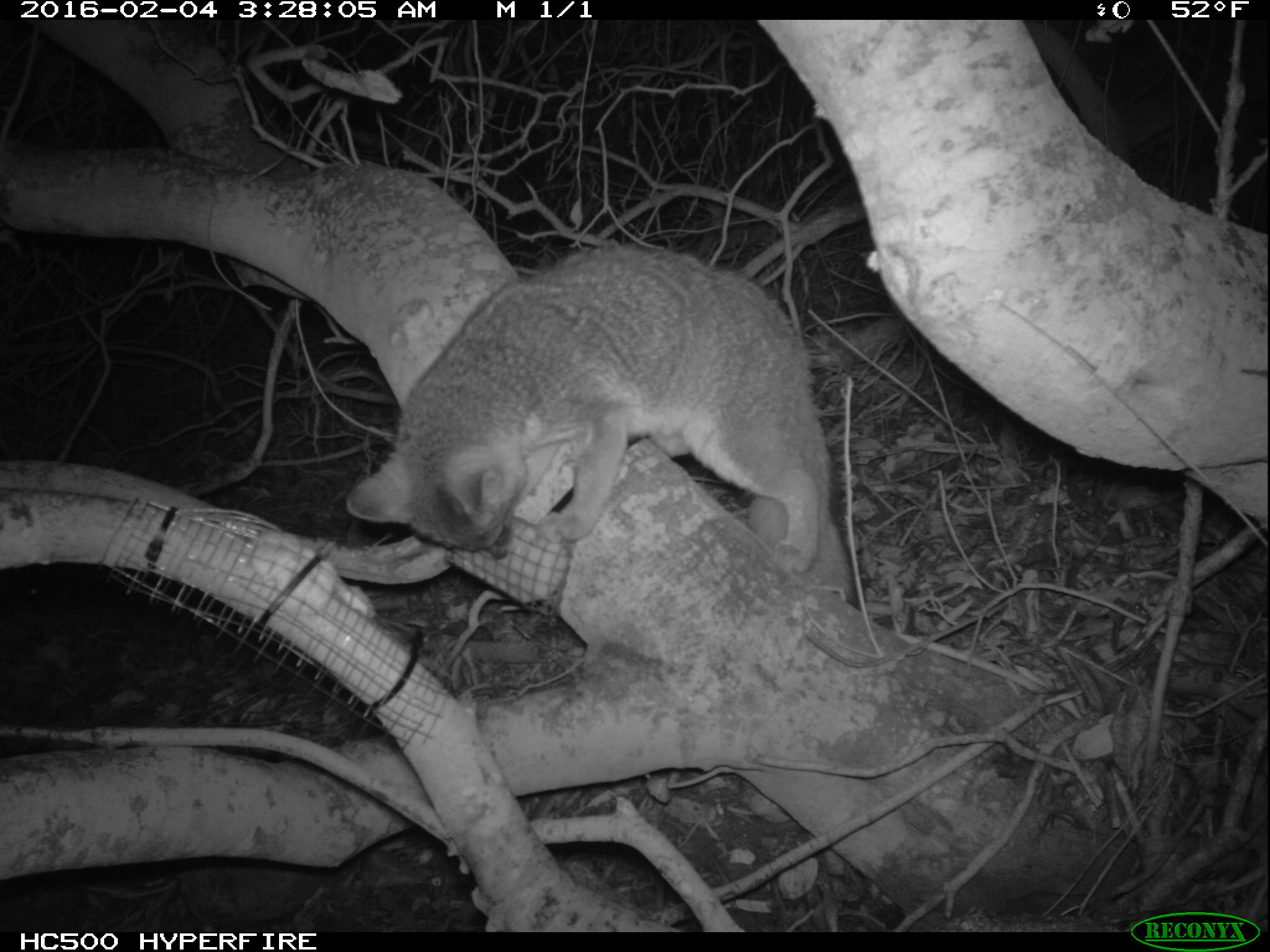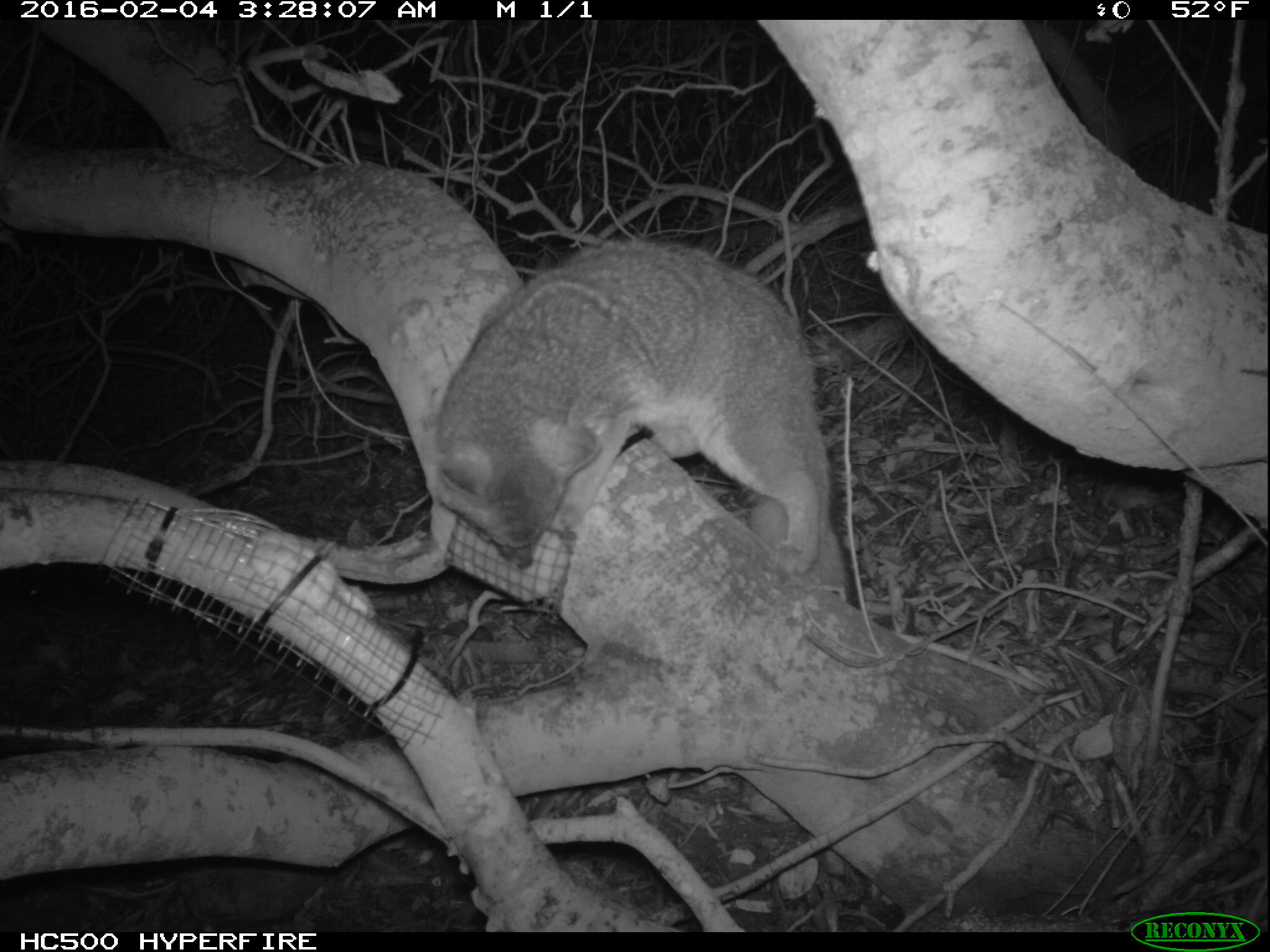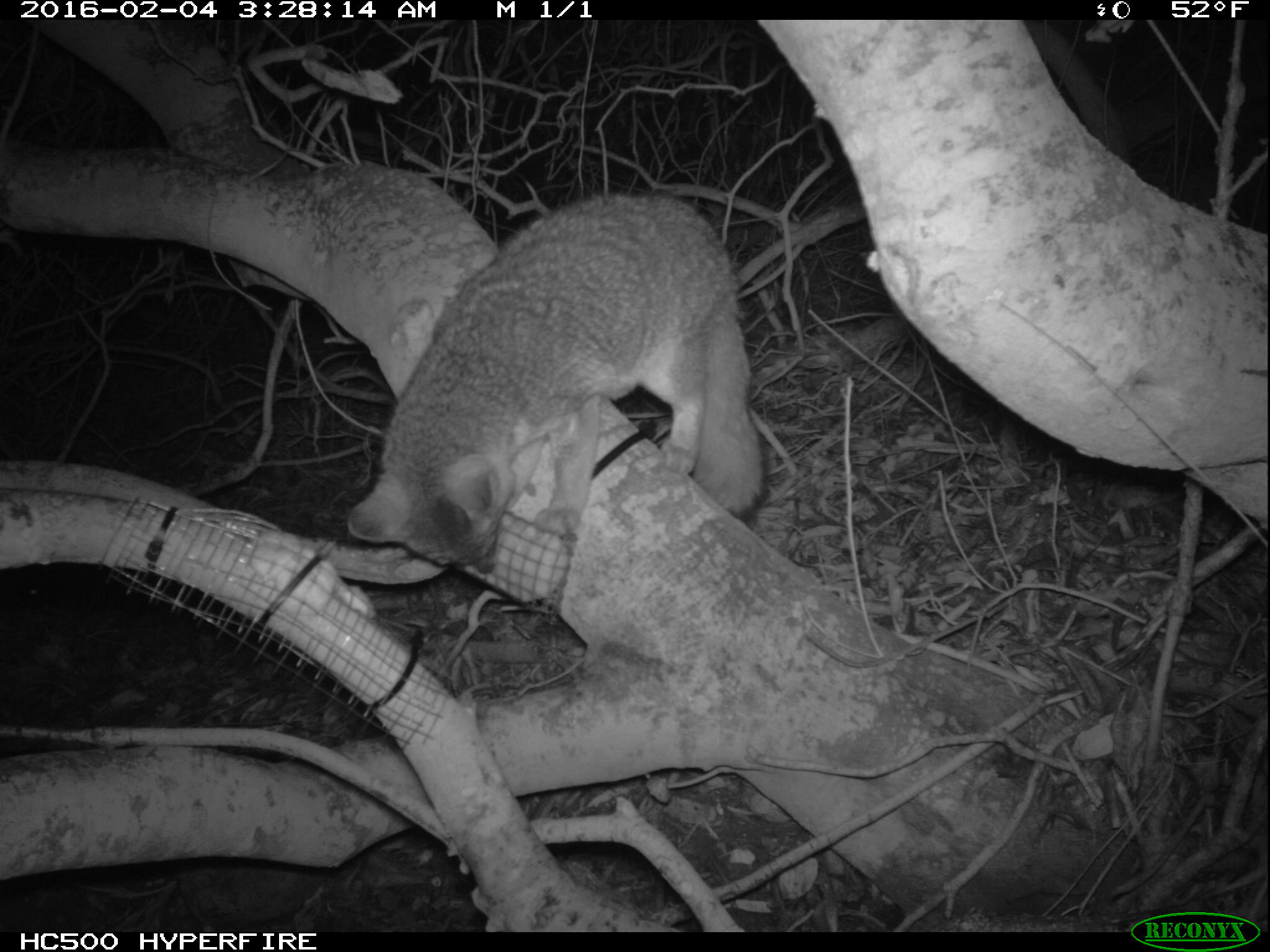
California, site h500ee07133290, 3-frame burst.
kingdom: Animalia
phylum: Chordata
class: Mammalia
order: Carnivora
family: Canidae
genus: Urocyon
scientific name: Urocyon littoralis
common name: island fox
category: fox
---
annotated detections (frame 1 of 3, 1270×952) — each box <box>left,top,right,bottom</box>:
fox: <box>344,242,865,610</box>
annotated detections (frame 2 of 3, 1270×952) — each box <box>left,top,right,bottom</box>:
fox: <box>432,239,851,615</box>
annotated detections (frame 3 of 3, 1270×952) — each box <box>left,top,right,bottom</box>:
fox: <box>344,190,769,573</box>